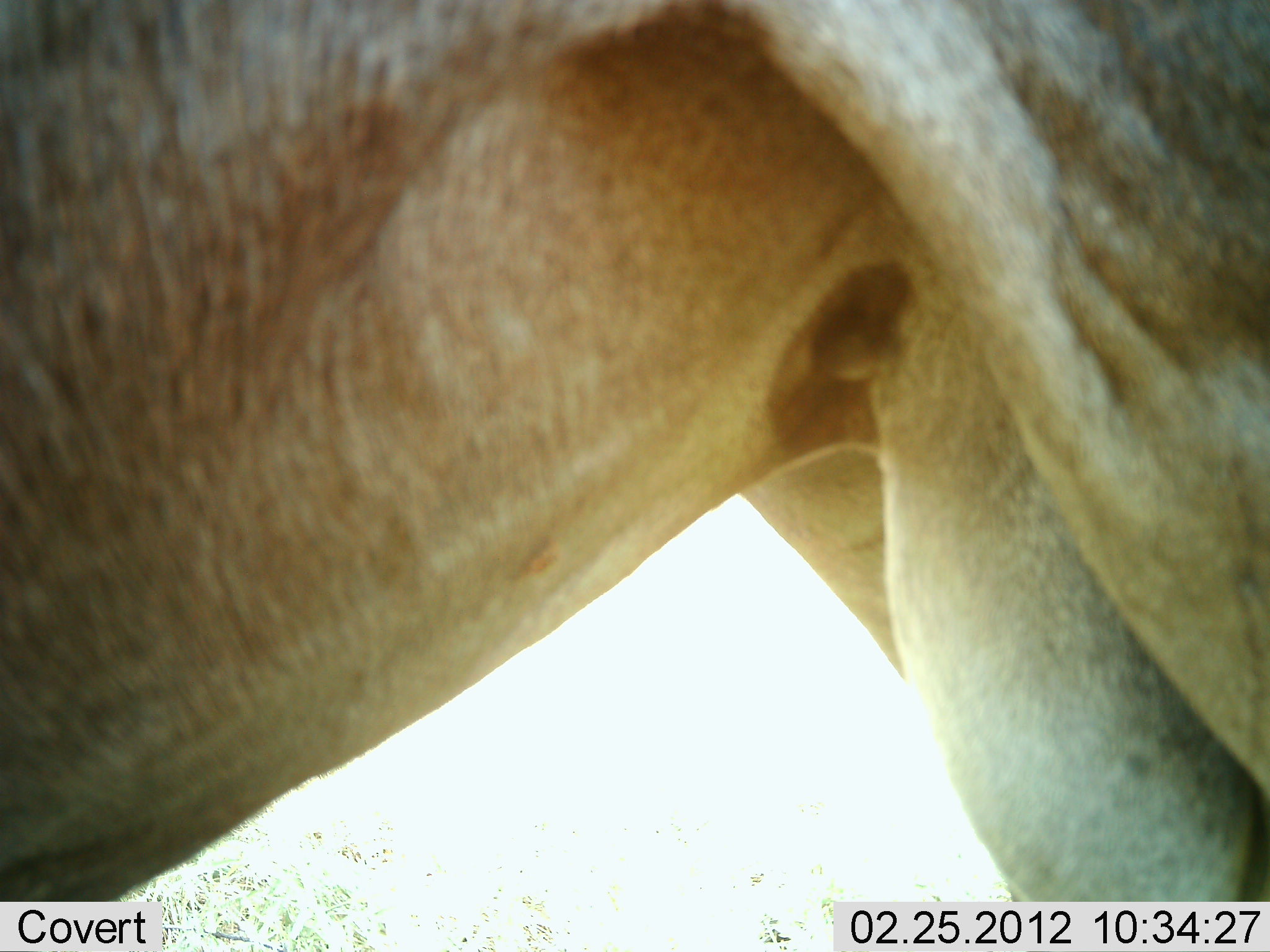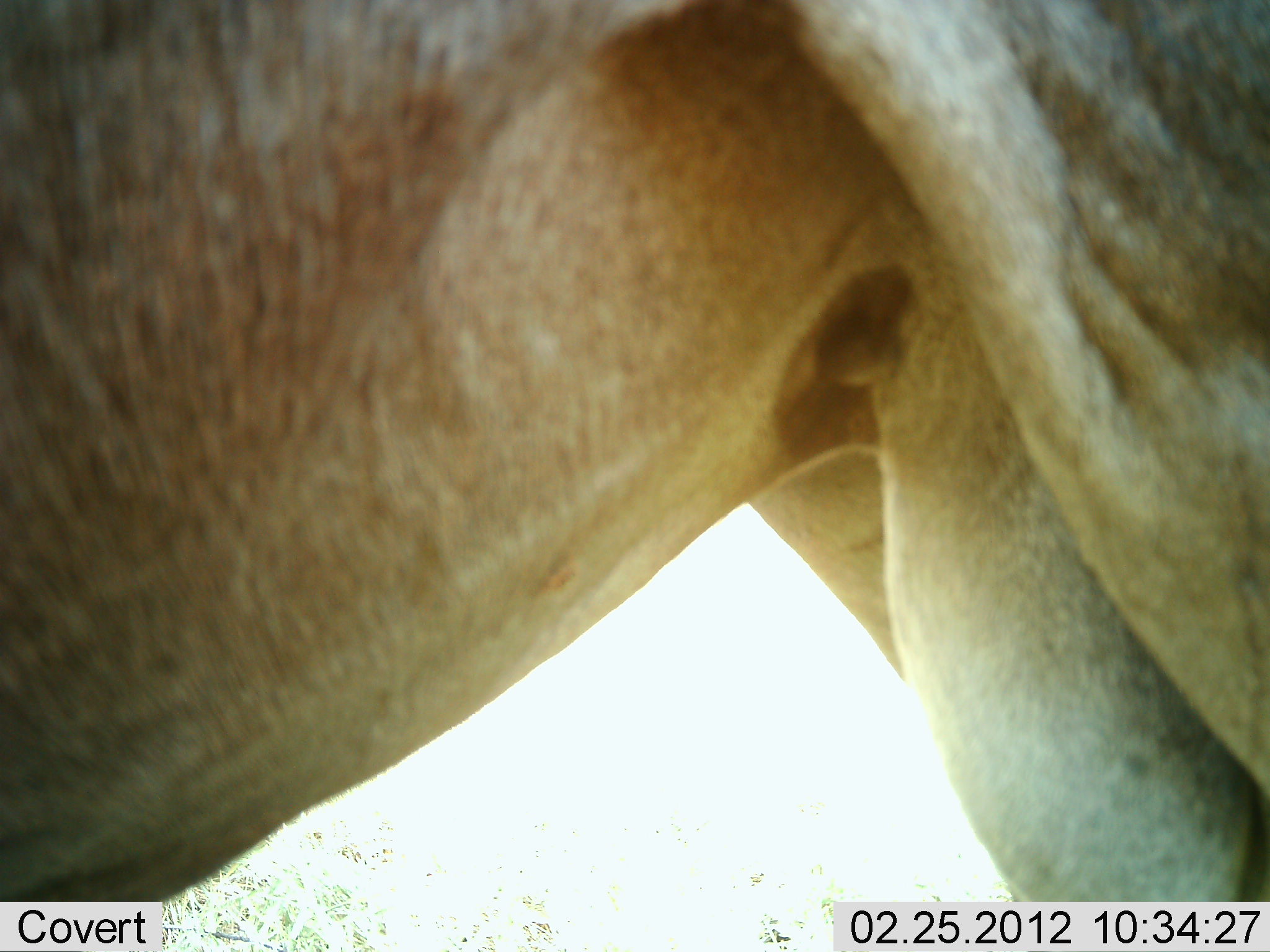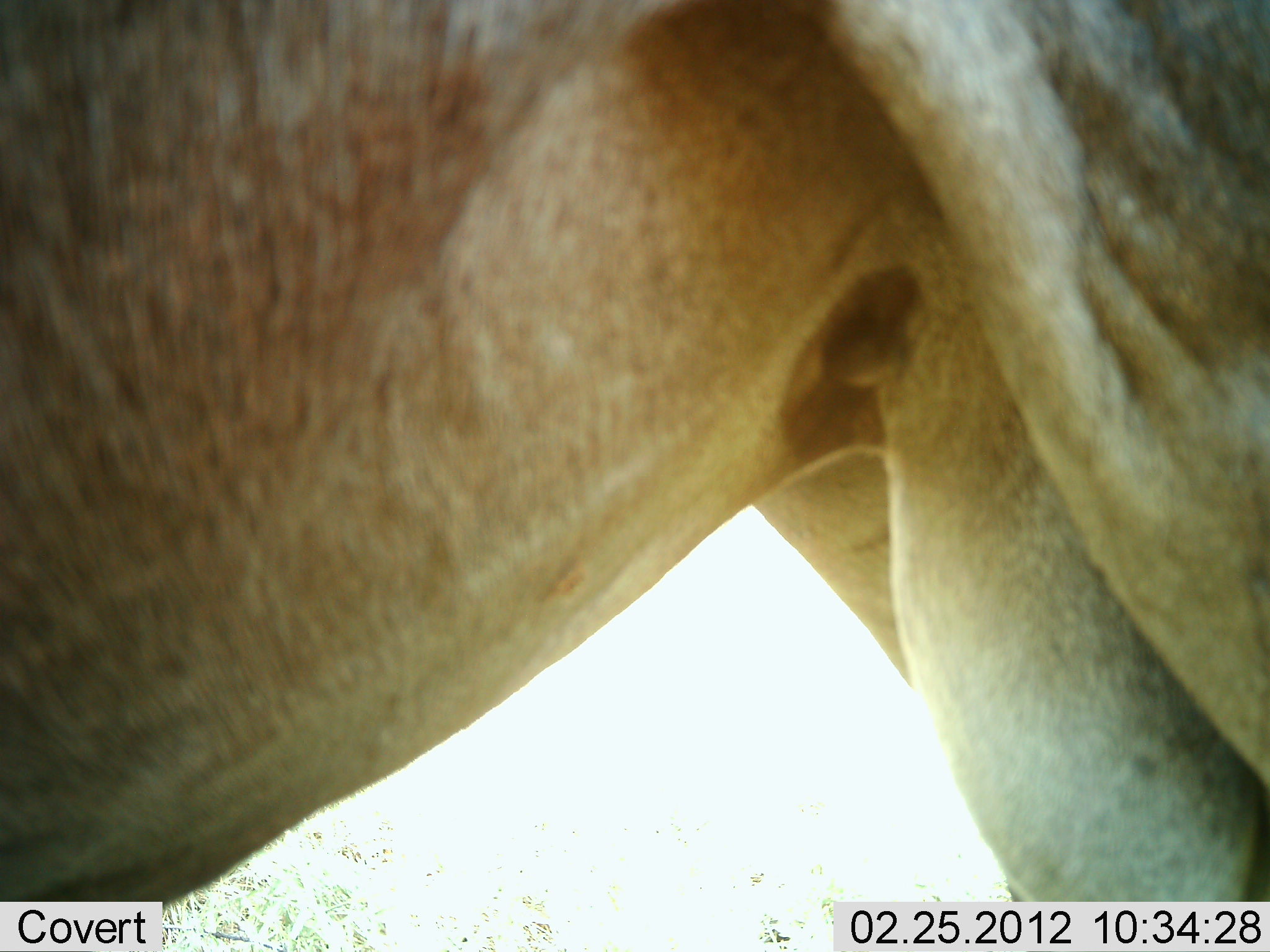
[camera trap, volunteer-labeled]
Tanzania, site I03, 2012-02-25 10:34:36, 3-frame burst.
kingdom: Animalia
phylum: Chordata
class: Mammalia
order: Artiodactyla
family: Bovidae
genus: Connochaetes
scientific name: Connochaetes taurinus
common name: blue wildebeest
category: wildebeest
Wildebeest (blue wildebeest) (Connochaetes taurinus), count 1. Behavior (volunteer vote fractions): standing 100%, resting 0%, moving 0%, interacting 0%. Young present (vote fraction): 0%. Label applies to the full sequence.